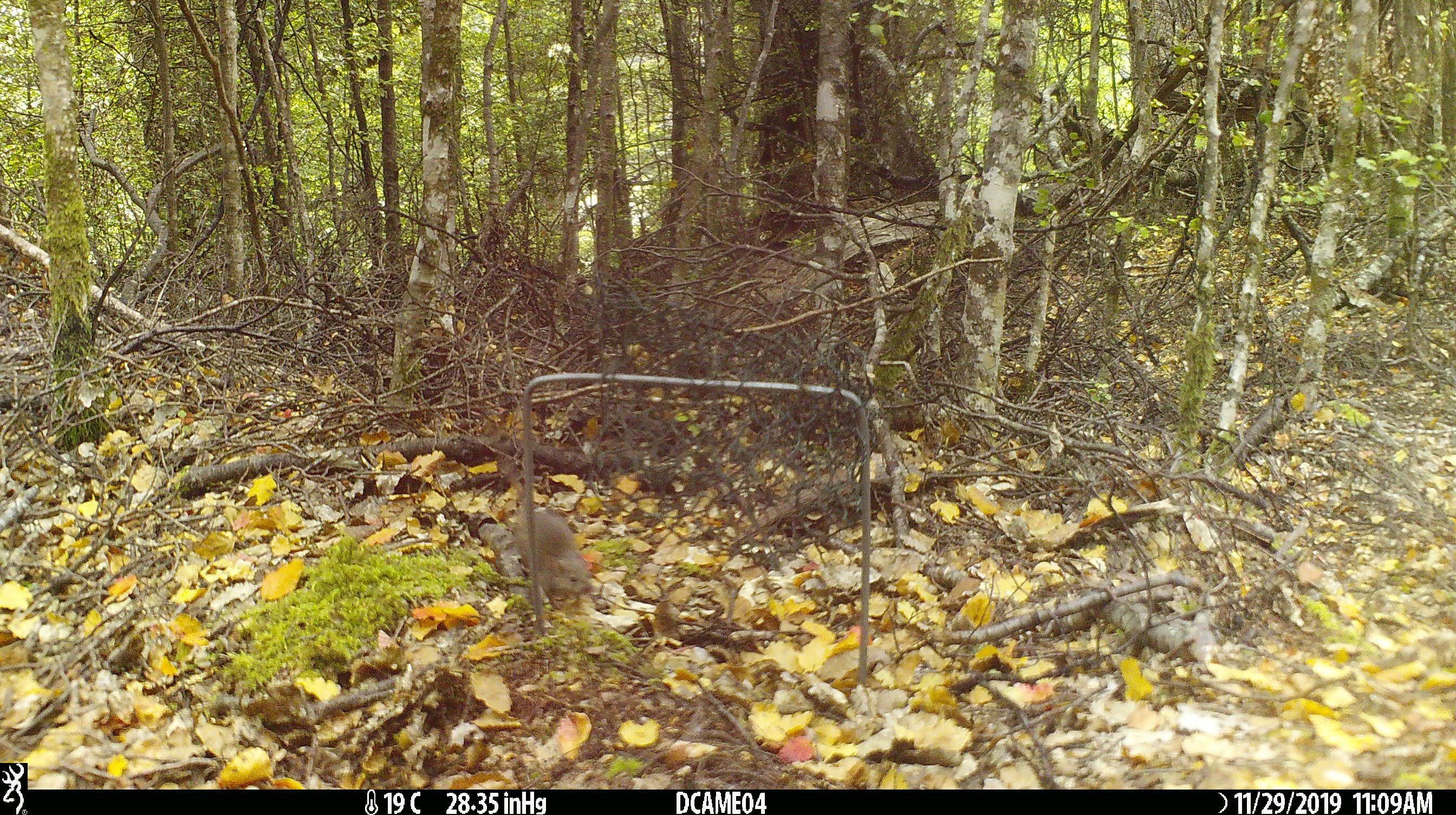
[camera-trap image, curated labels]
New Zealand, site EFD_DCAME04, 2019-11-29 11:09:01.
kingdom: Animalia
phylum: Chordata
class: Mammalia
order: Rodentia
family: Muridae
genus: Mus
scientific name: Mus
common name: mouse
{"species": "mouse (Mus)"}